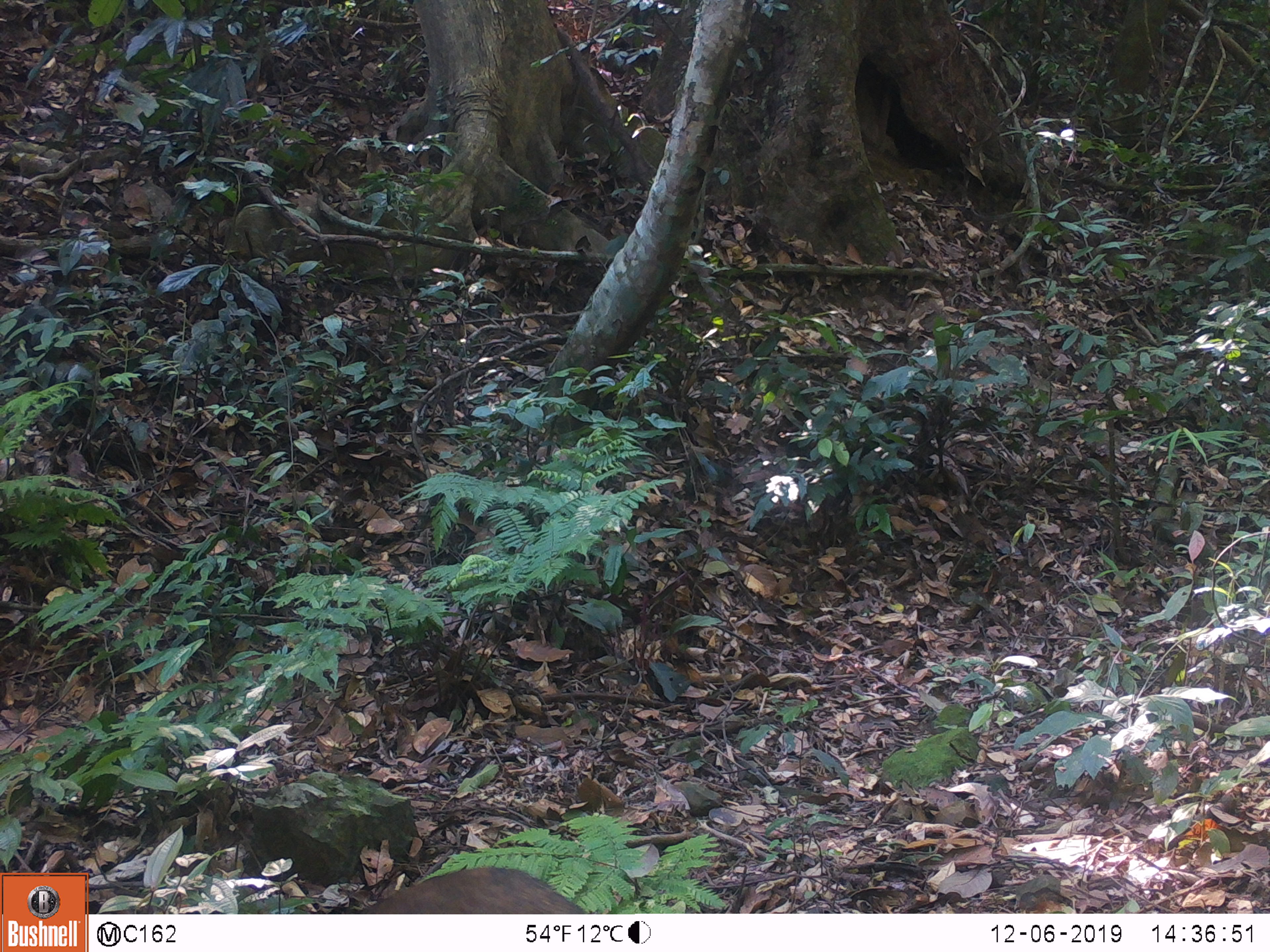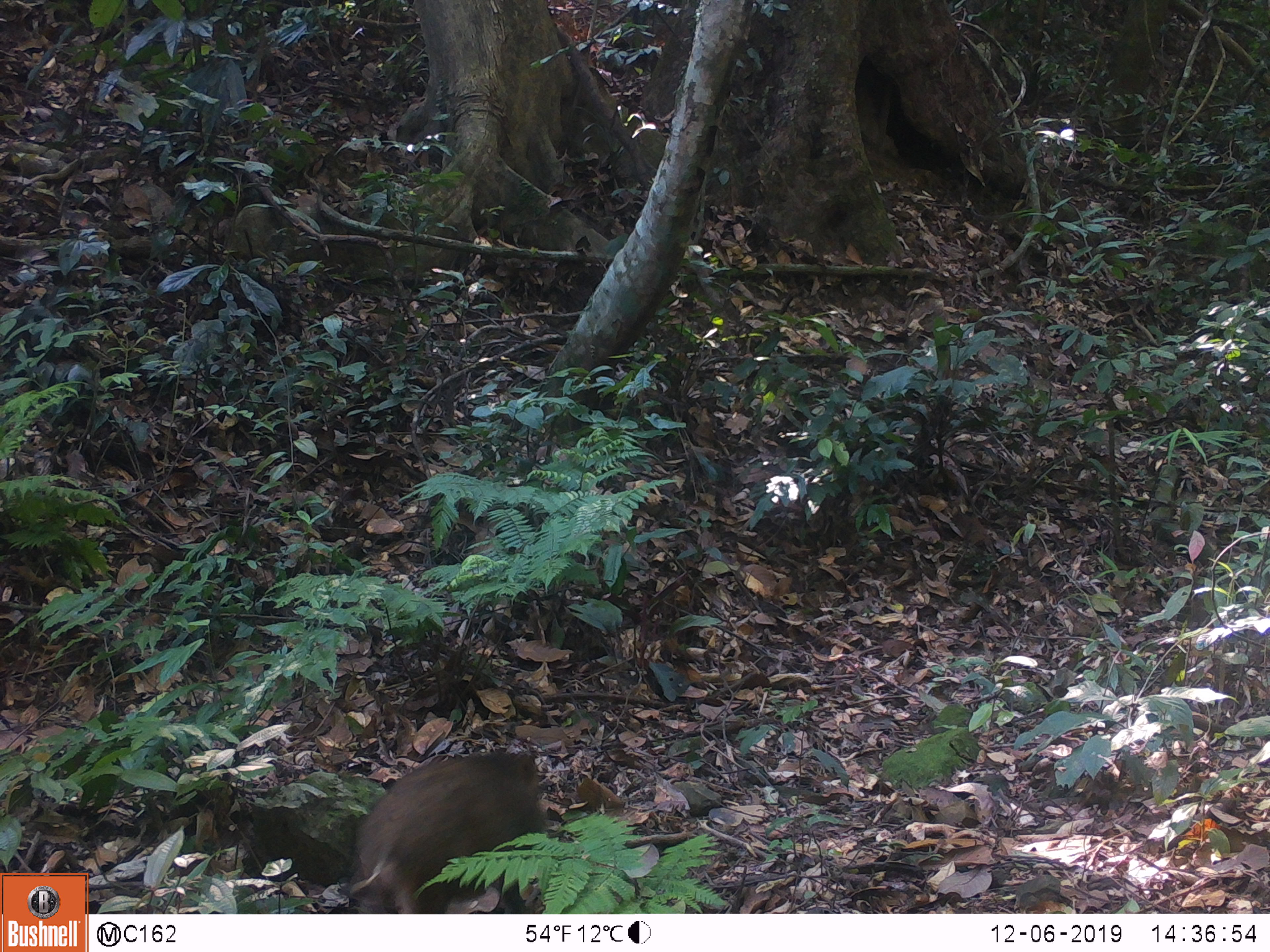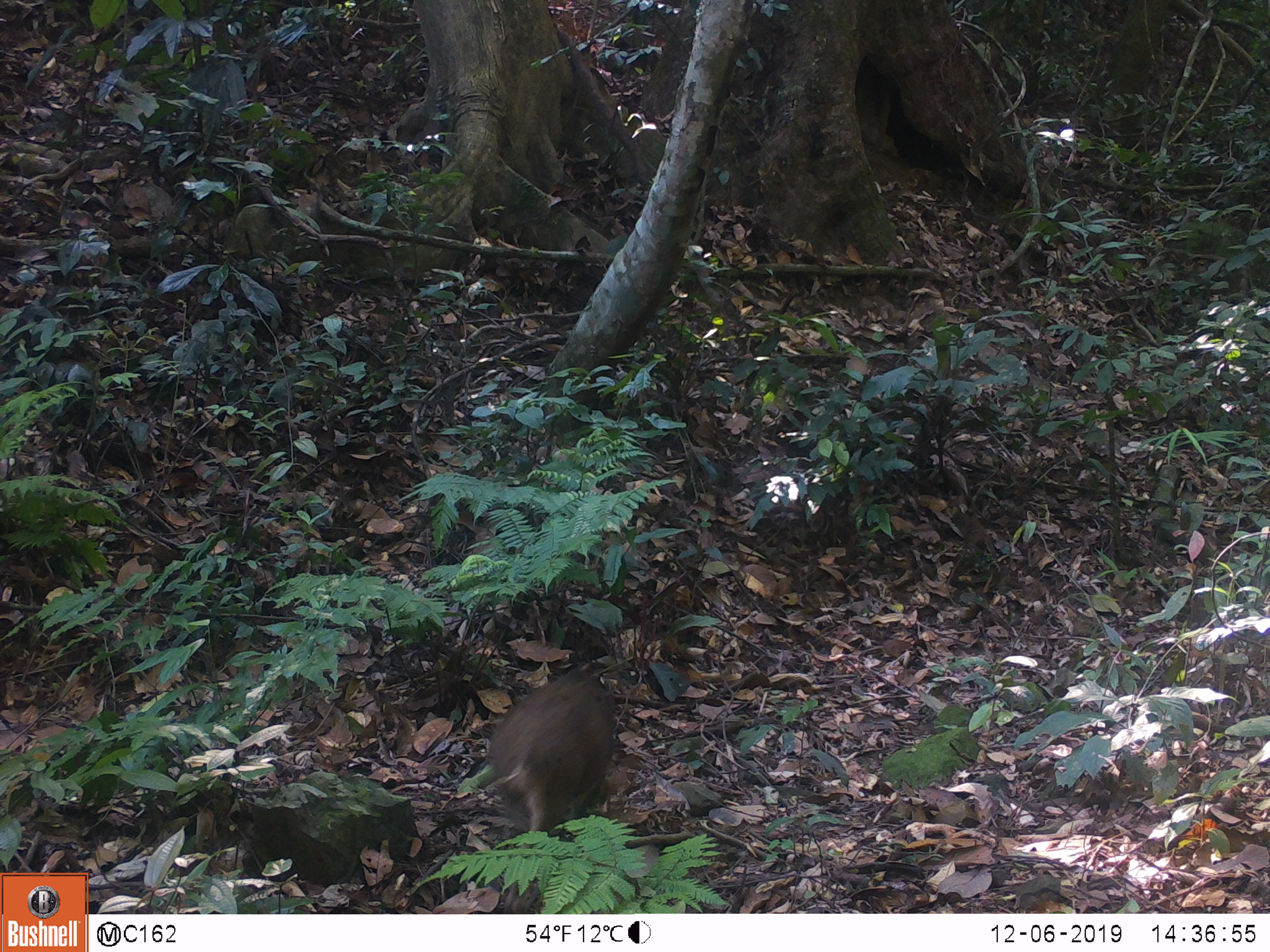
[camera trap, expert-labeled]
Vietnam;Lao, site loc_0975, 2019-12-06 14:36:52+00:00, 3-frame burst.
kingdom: Animalia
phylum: Chordata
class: Mammalia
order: Artiodactyla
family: Suidae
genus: Sus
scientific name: Sus scrofa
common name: eurasian wild pig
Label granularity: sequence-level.